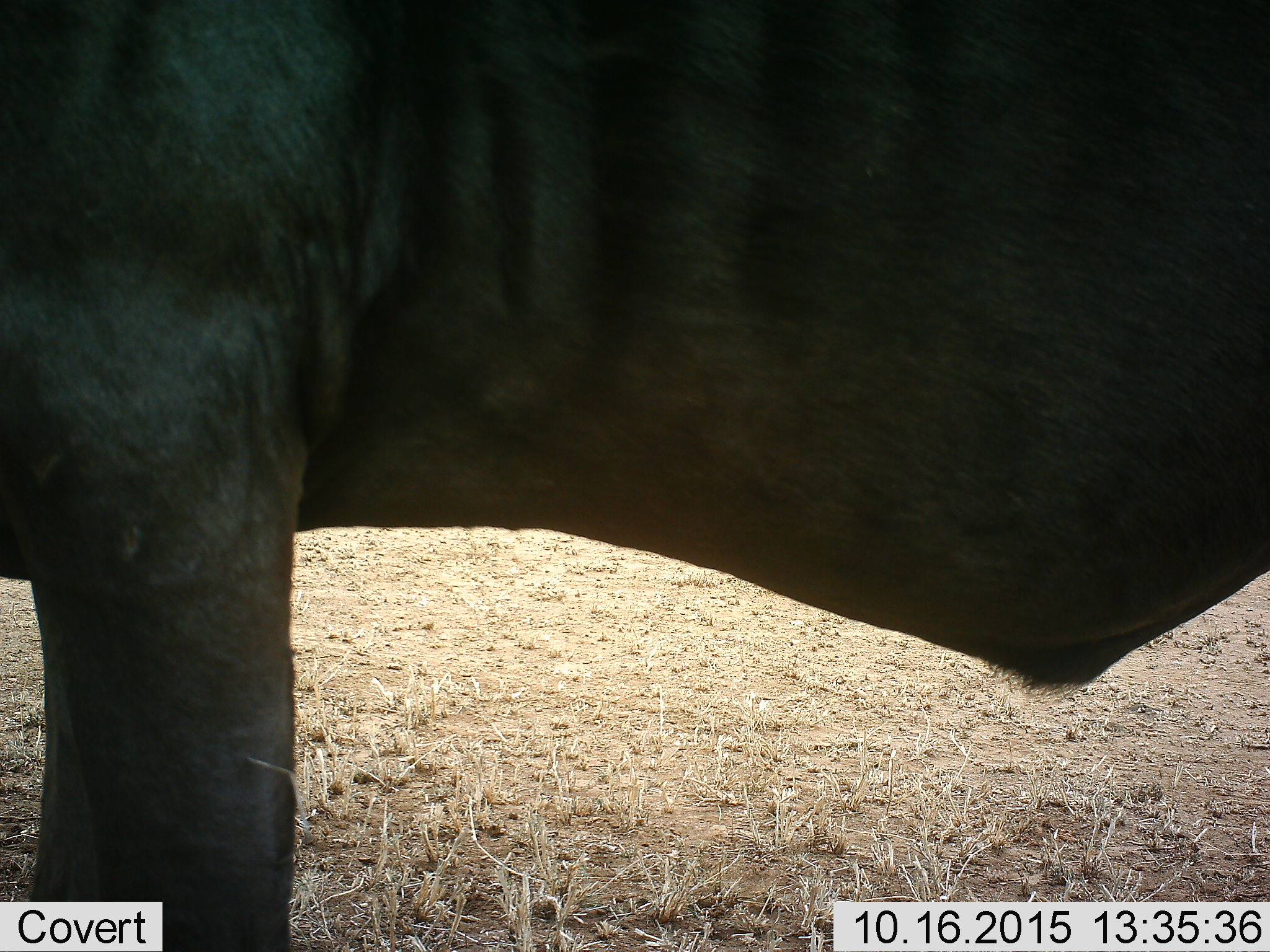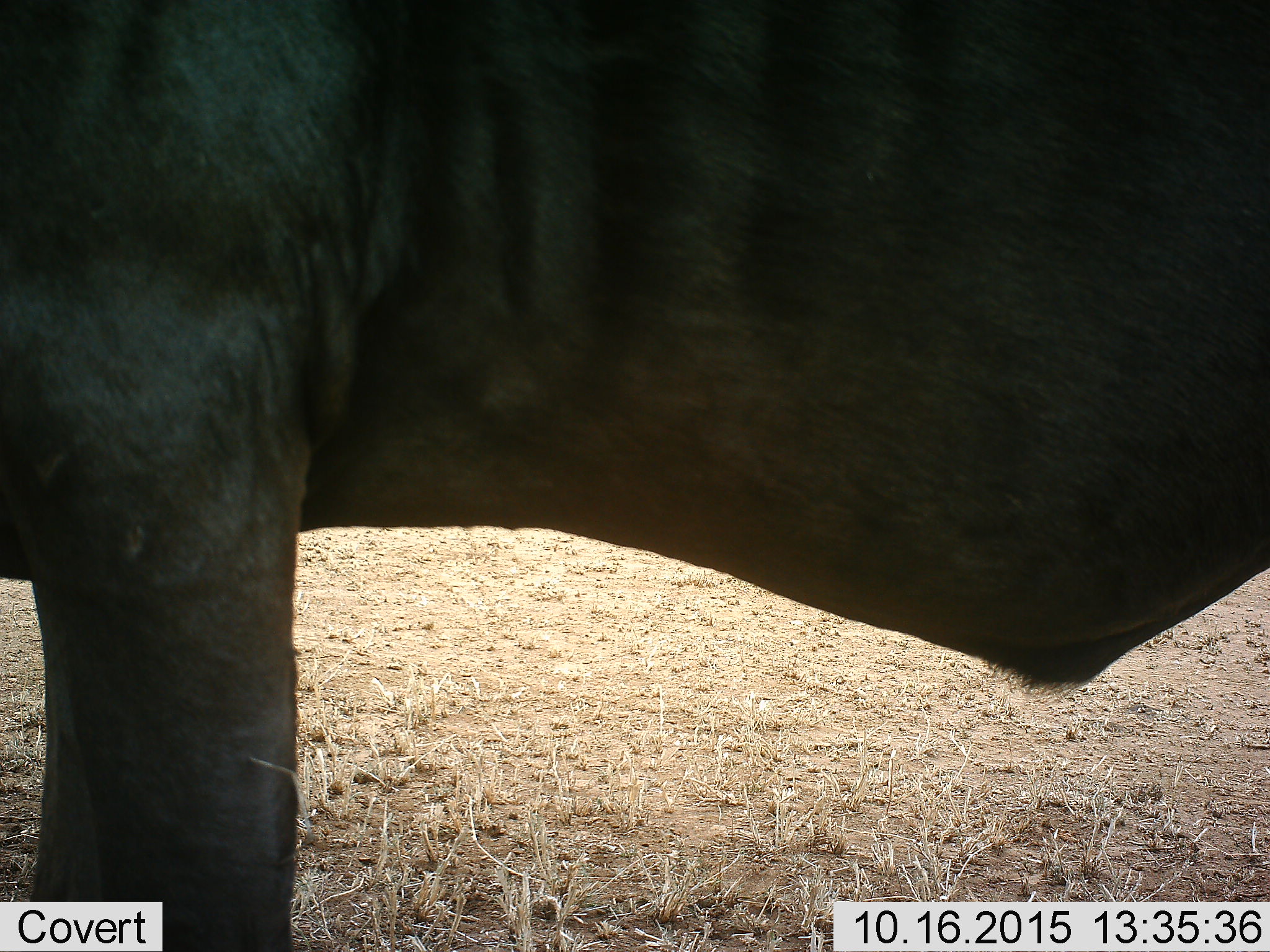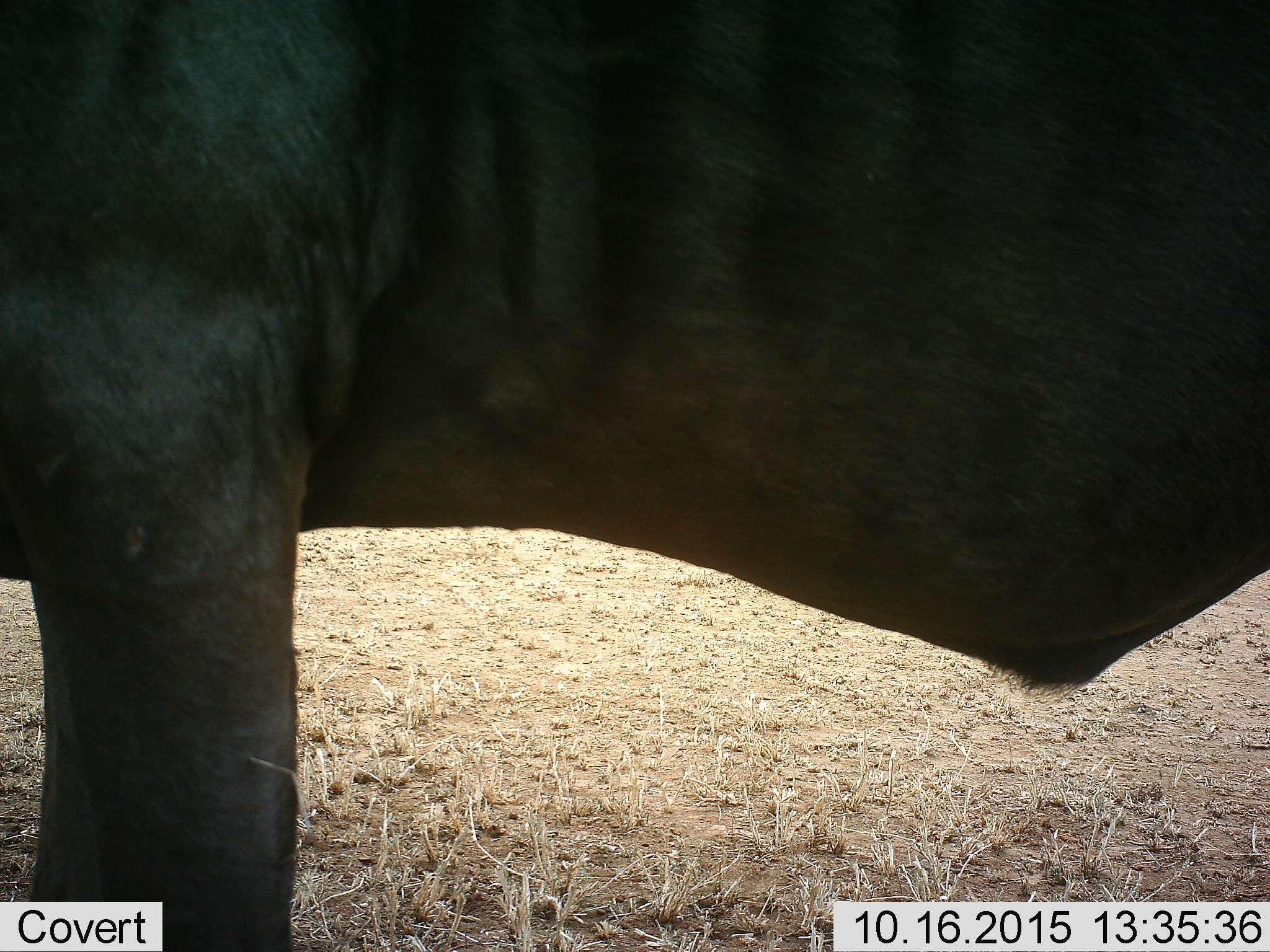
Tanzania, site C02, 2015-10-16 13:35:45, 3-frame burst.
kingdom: Animalia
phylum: Chordata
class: Mammalia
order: Artiodactyla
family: Bovidae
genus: Connochaetes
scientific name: Connochaetes taurinus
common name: blue wildebeest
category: wildebeest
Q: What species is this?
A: Wildebeest (blue wildebeest) (Connochaetes taurinus).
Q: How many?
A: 1.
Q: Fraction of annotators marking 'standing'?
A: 78%.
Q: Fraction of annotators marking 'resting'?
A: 11%.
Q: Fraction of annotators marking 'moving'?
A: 11%.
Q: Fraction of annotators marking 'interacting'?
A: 0%.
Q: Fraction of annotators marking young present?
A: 0%.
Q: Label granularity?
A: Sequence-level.